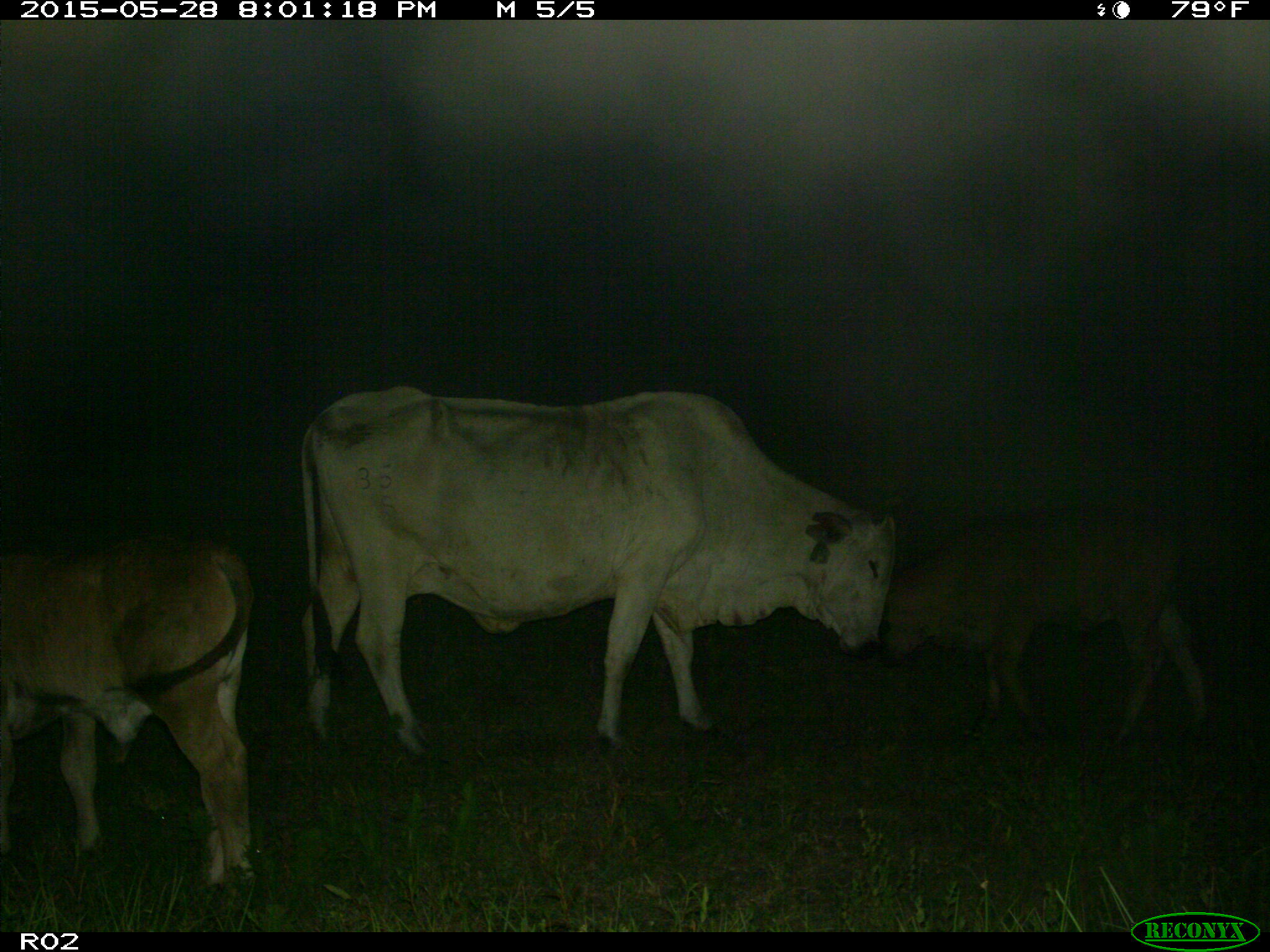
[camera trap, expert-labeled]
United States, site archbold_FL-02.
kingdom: Animalia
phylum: Chordata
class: Mammalia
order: Artiodactyla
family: Bovidae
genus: Bos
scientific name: Bos taurus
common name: domestic cow